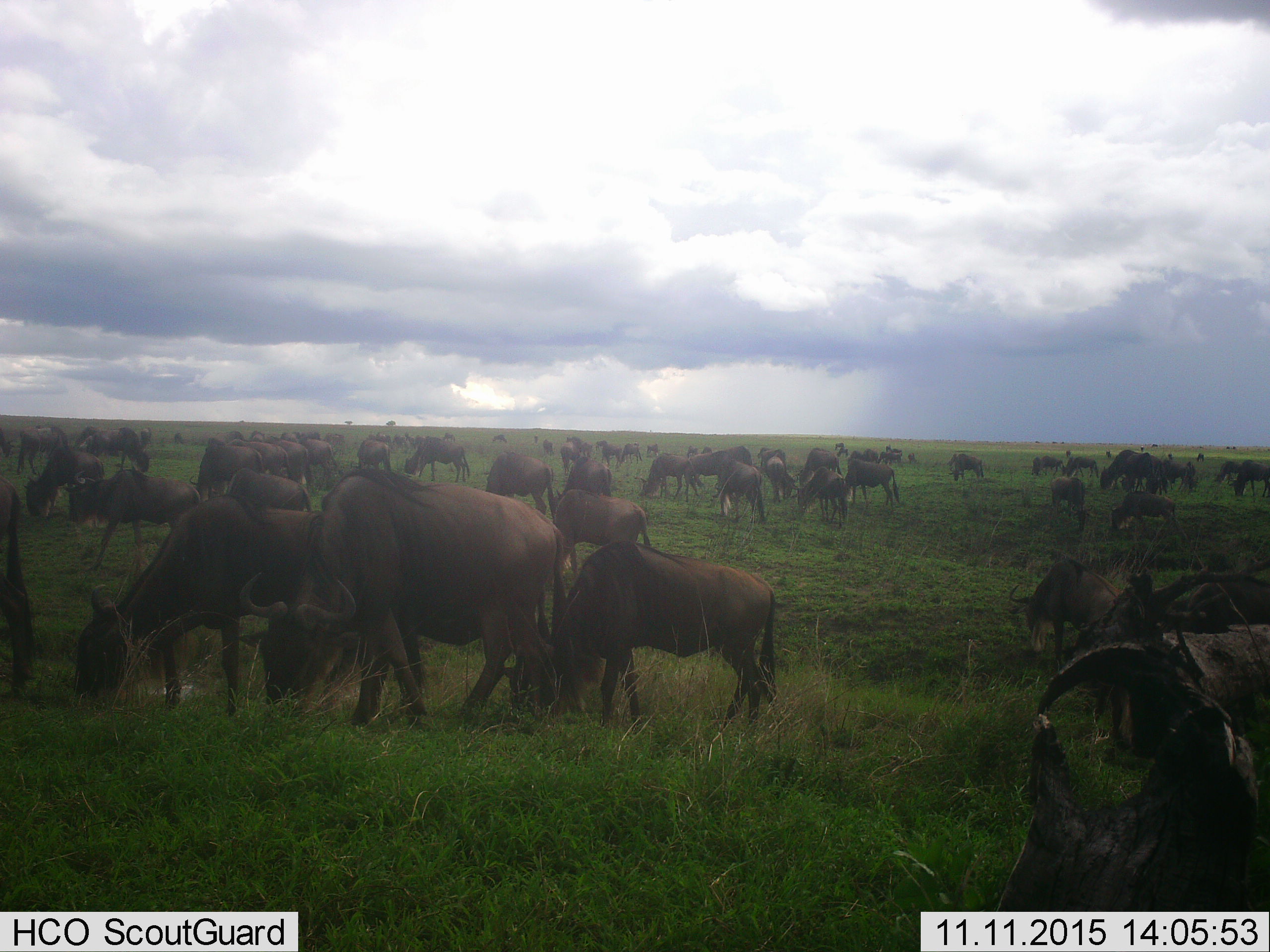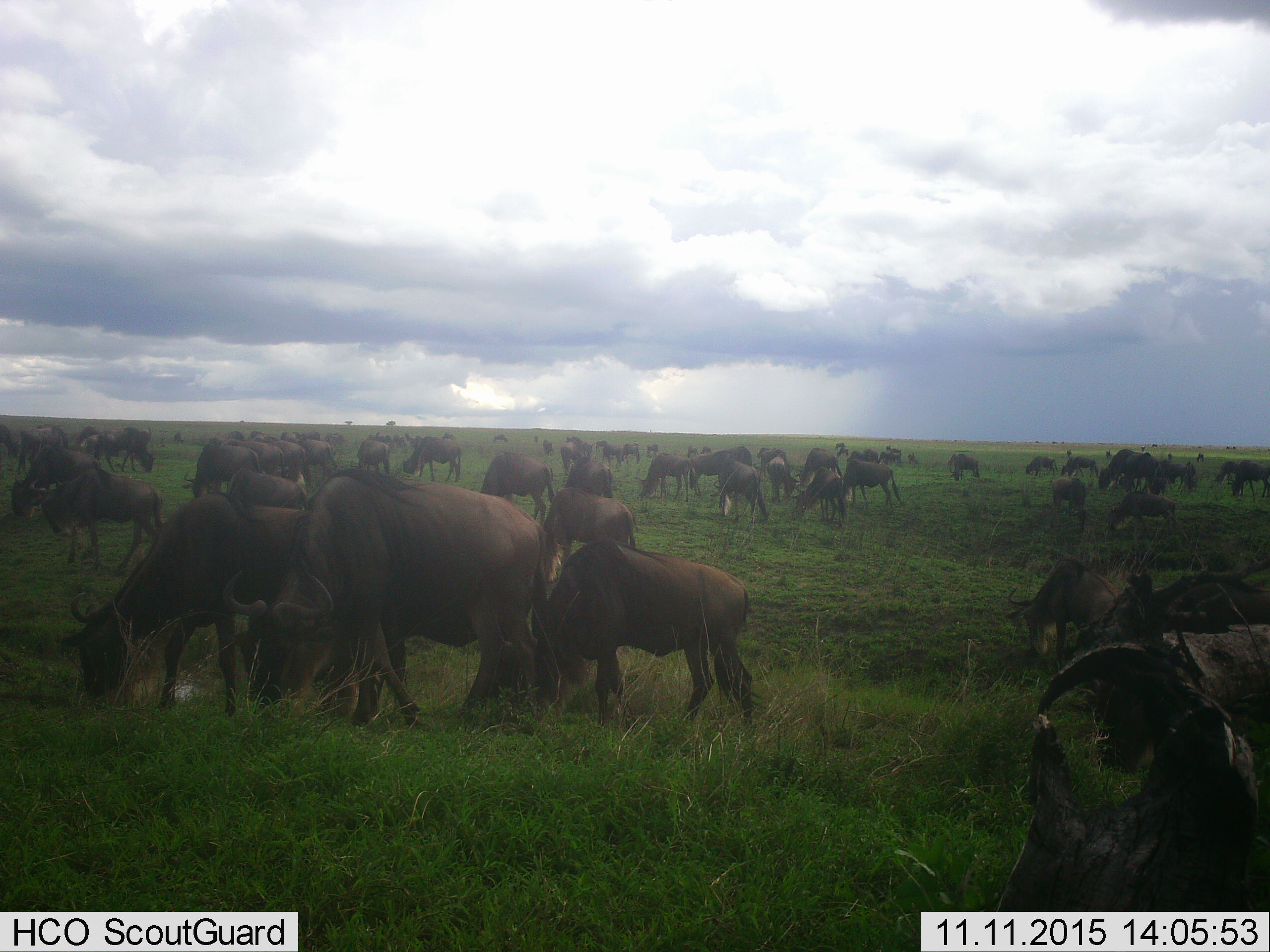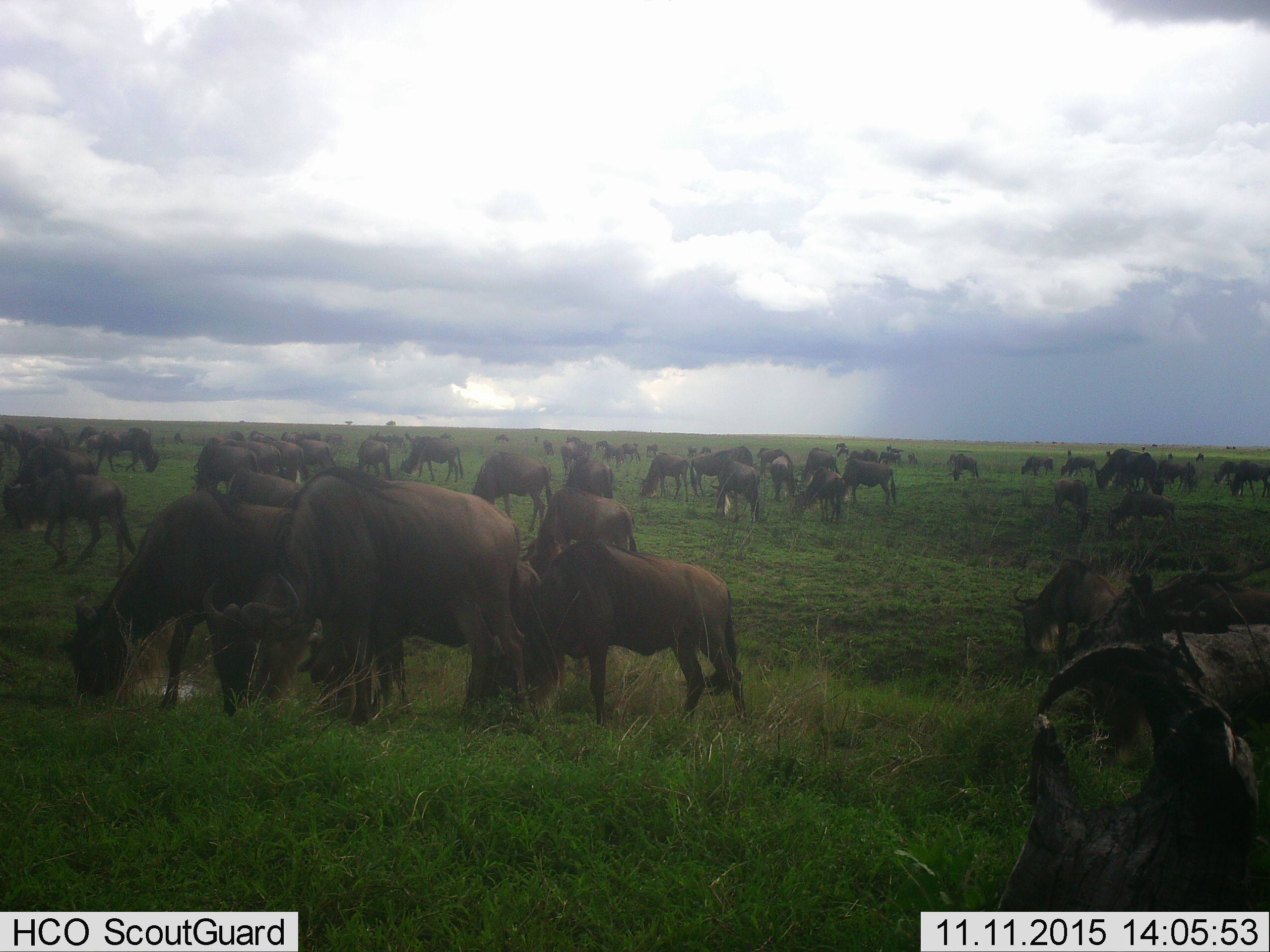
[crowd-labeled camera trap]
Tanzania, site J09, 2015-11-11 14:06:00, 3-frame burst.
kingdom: Animalia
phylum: Chordata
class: Mammalia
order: Artiodactyla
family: Bovidae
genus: Connochaetes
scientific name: Connochaetes taurinus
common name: blue wildebeest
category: wildebeest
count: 51+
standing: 25%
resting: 12%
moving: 75%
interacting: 12%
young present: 38%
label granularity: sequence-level